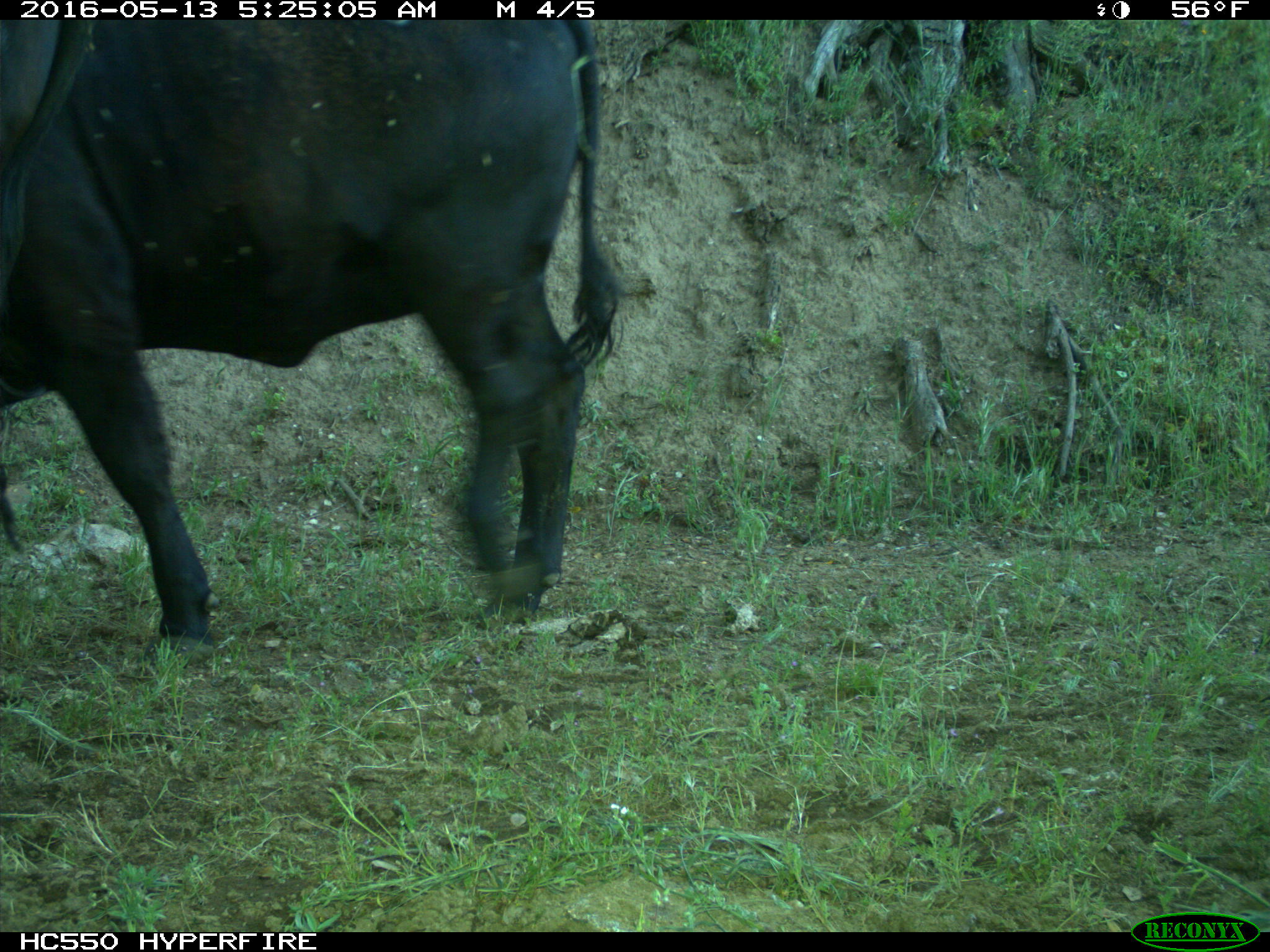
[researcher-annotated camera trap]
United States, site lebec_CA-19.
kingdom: Animalia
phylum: Chordata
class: Mammalia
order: Artiodactyla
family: Bovidae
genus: Bos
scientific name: Bos taurus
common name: domestic cow